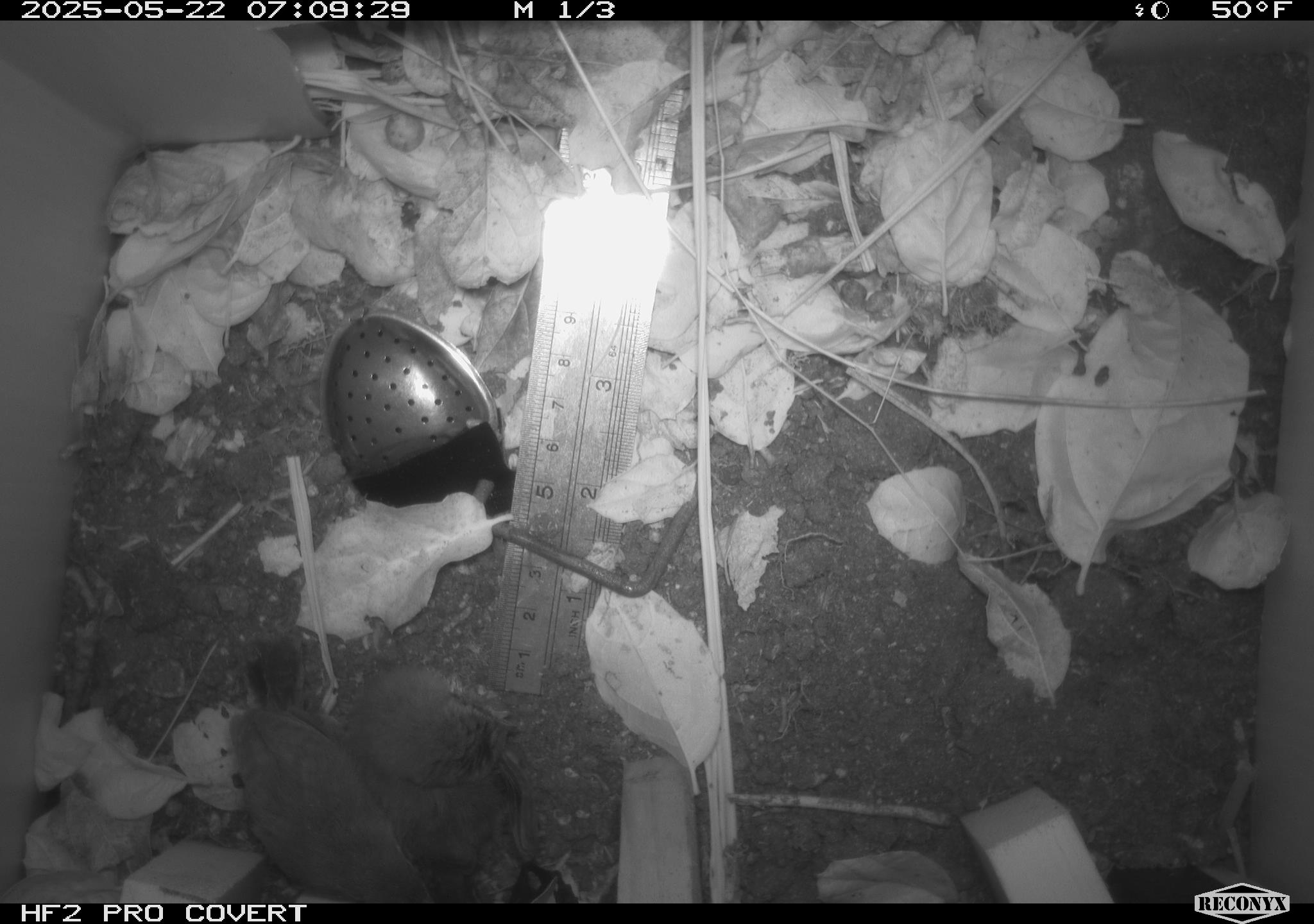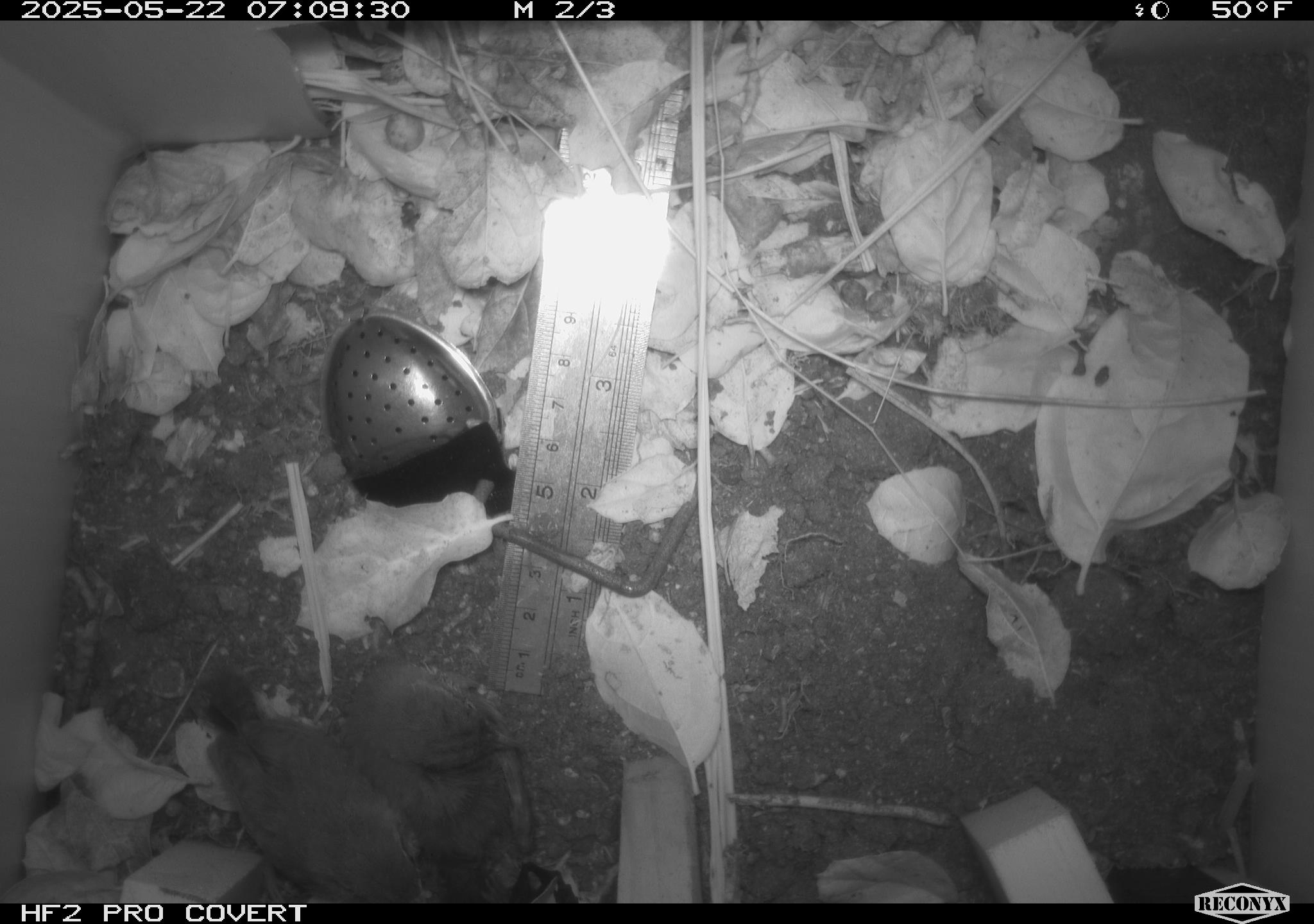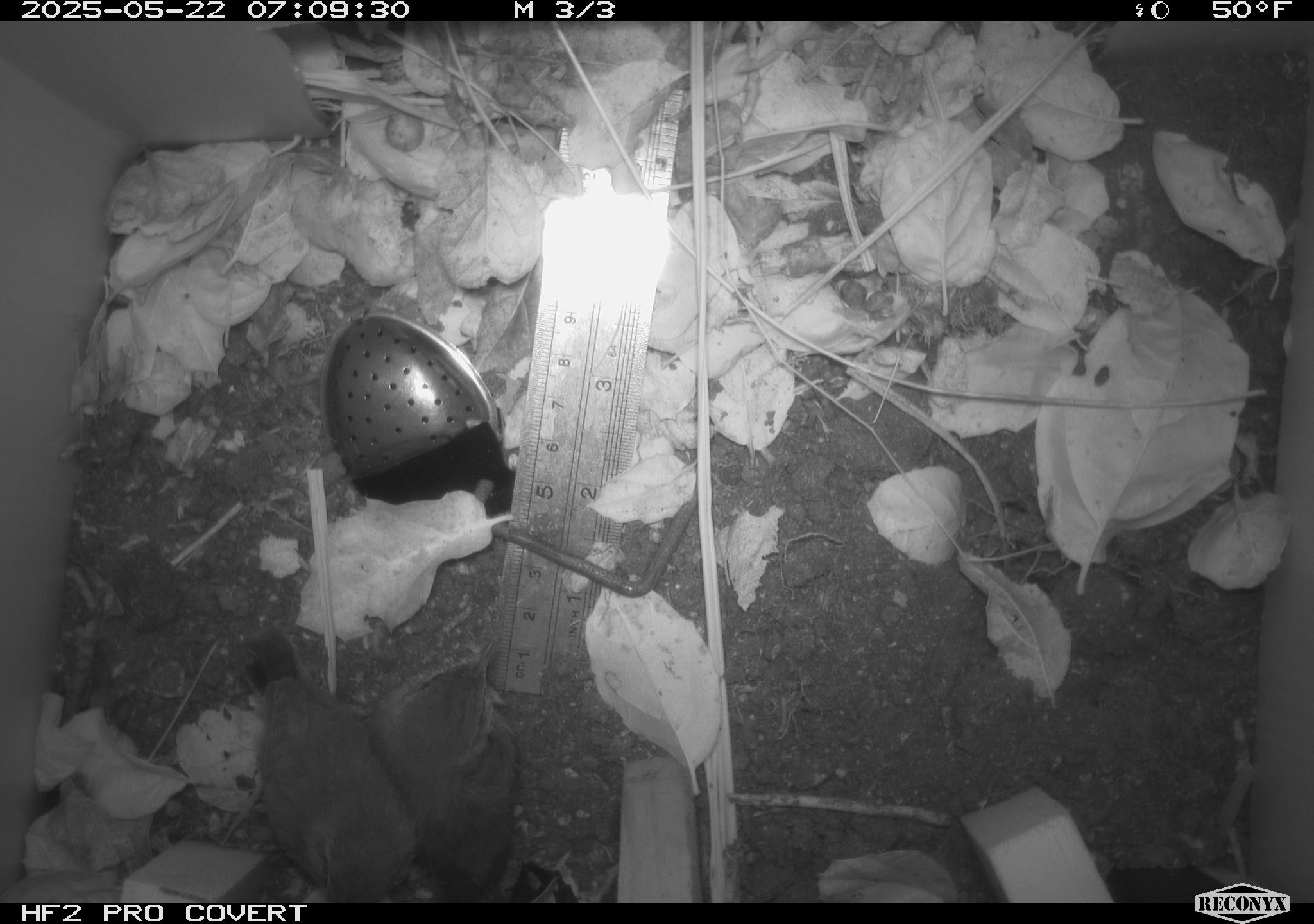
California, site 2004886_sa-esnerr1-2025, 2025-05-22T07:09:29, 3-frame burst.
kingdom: Animalia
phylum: Chordata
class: Aves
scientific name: Aves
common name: bird